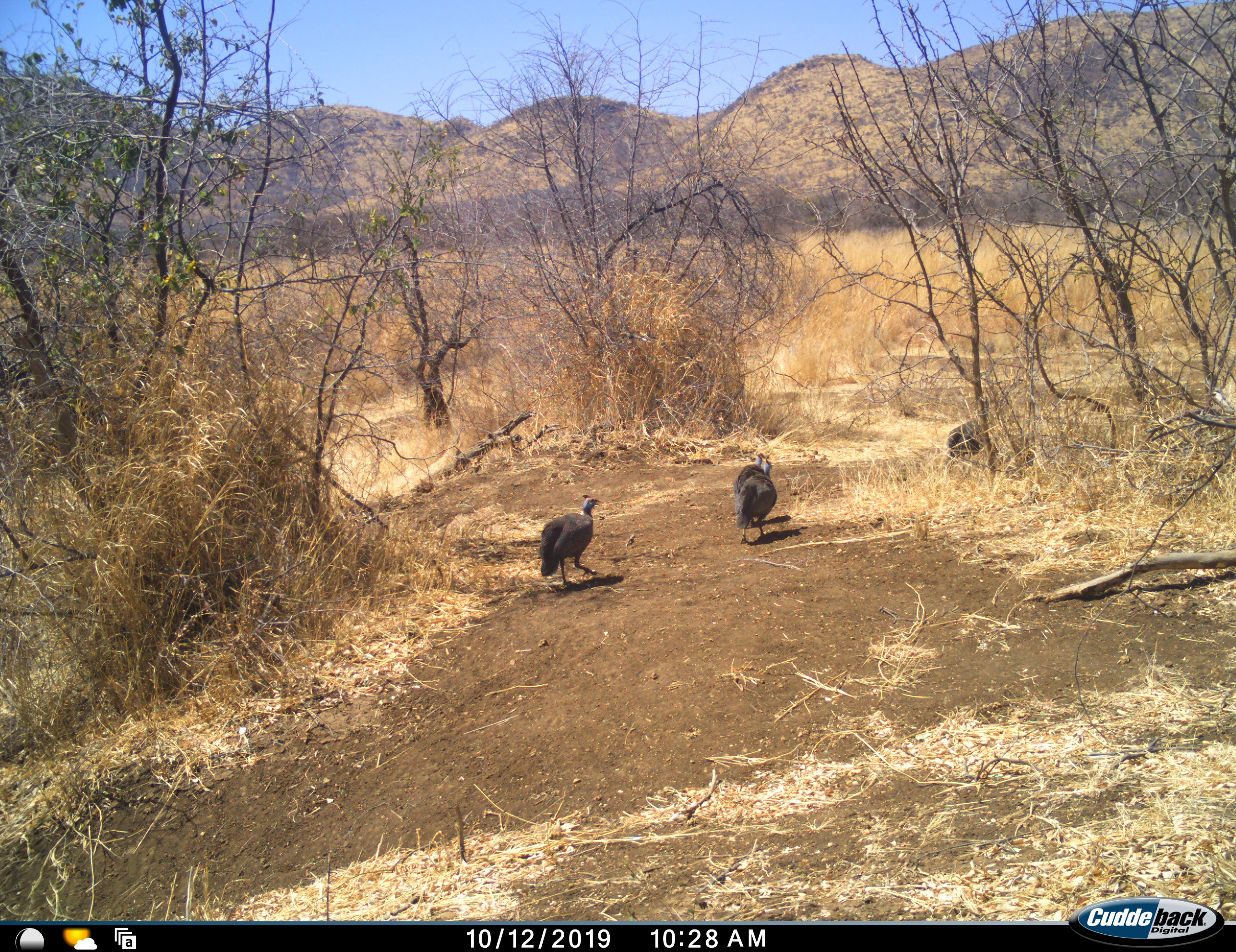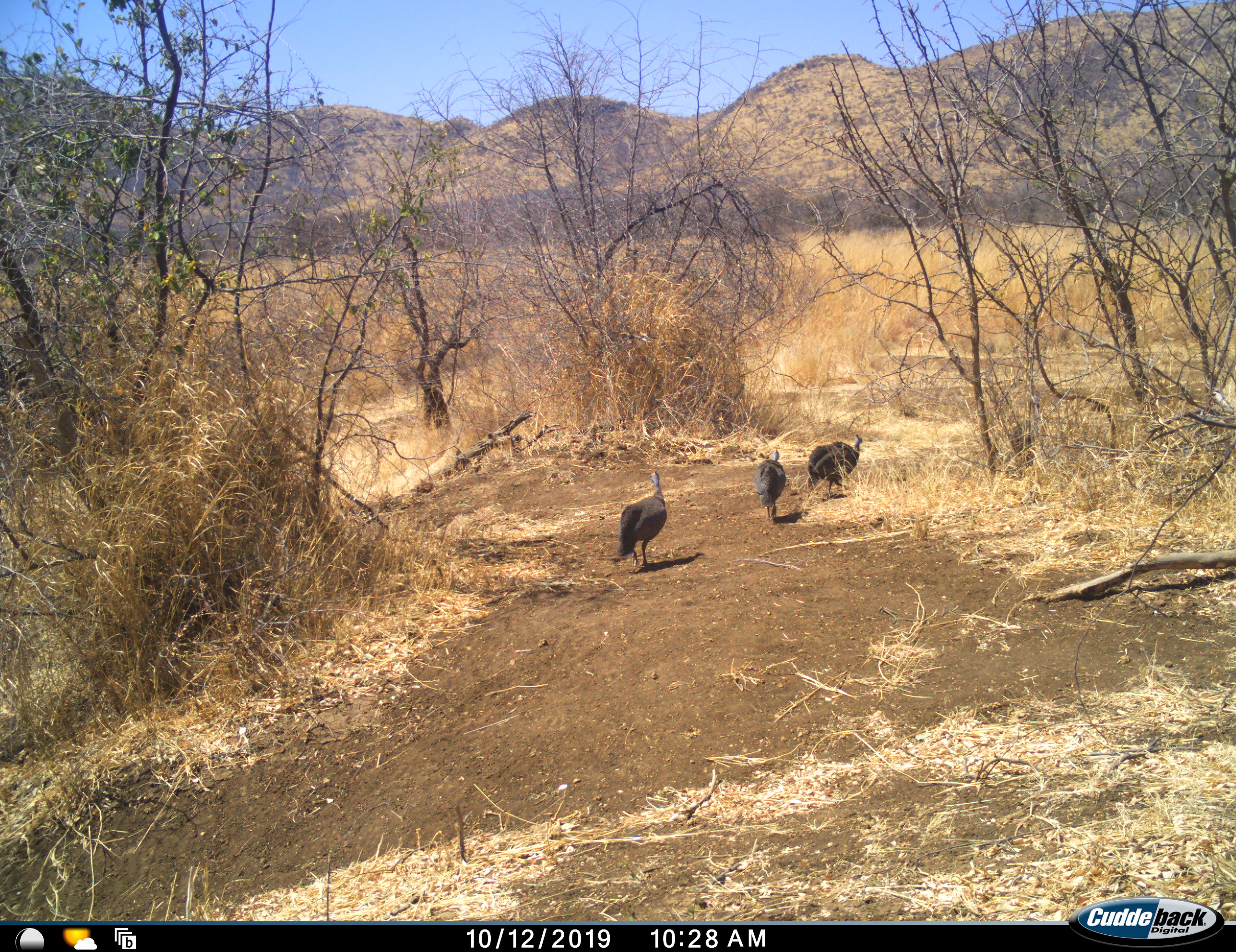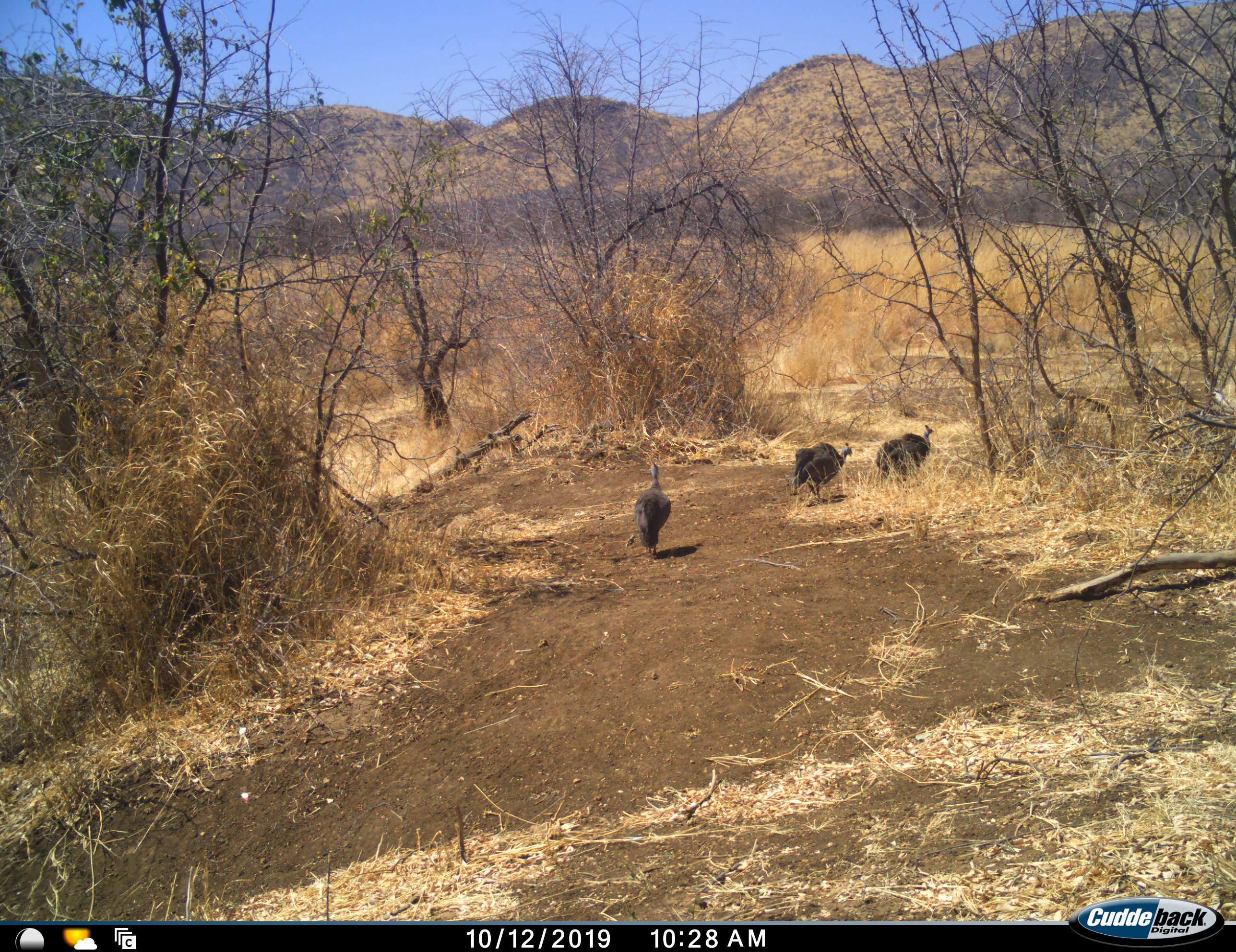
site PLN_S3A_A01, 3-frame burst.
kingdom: Animalia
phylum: Chordata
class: Aves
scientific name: Aves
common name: bird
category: birdother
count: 4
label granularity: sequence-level